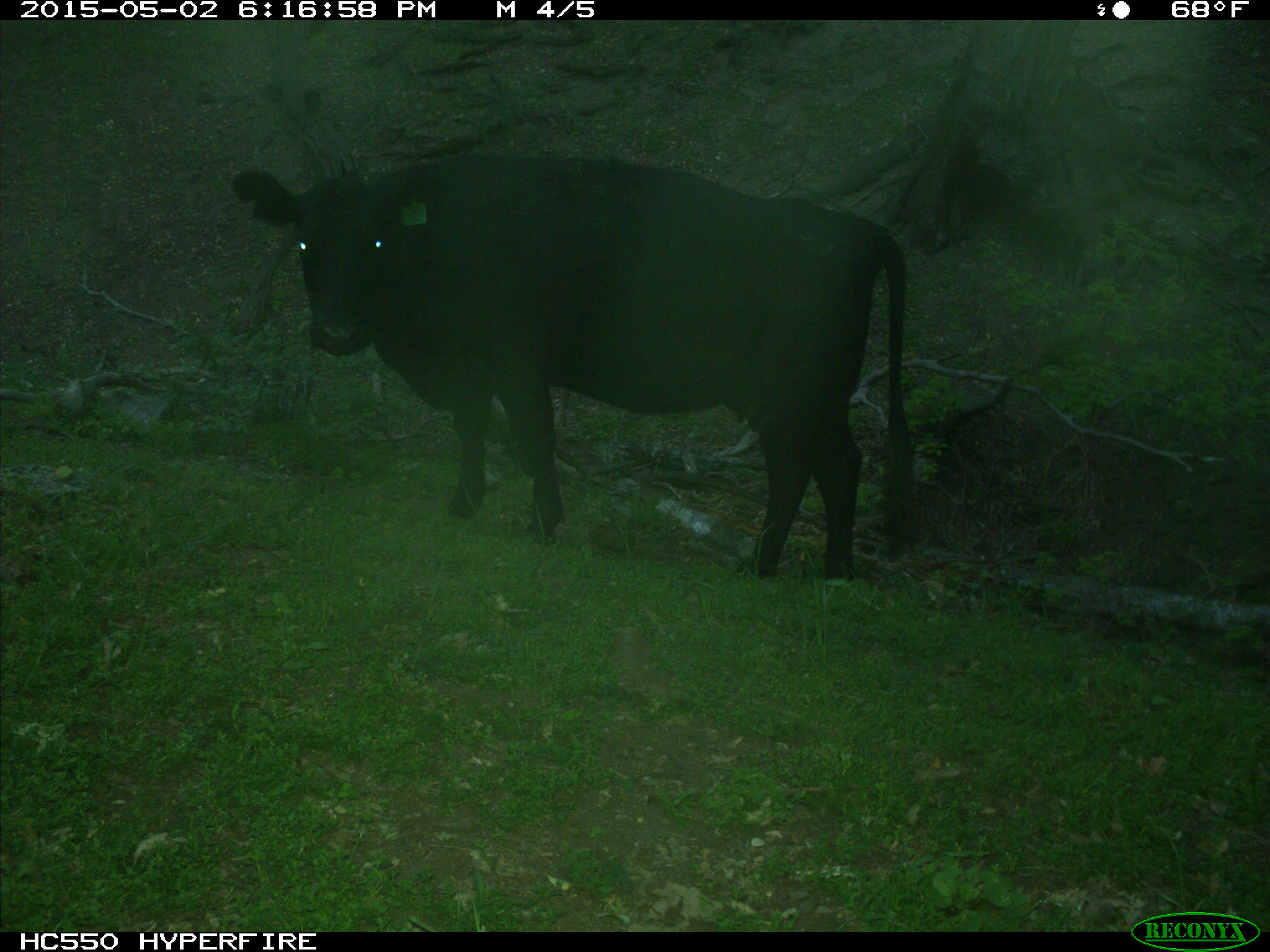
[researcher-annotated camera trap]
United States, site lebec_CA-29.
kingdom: Animalia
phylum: Chordata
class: Mammalia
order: Artiodactyla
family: Bovidae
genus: Bos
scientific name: Bos taurus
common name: domestic cow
Bos taurus (domestic cow).